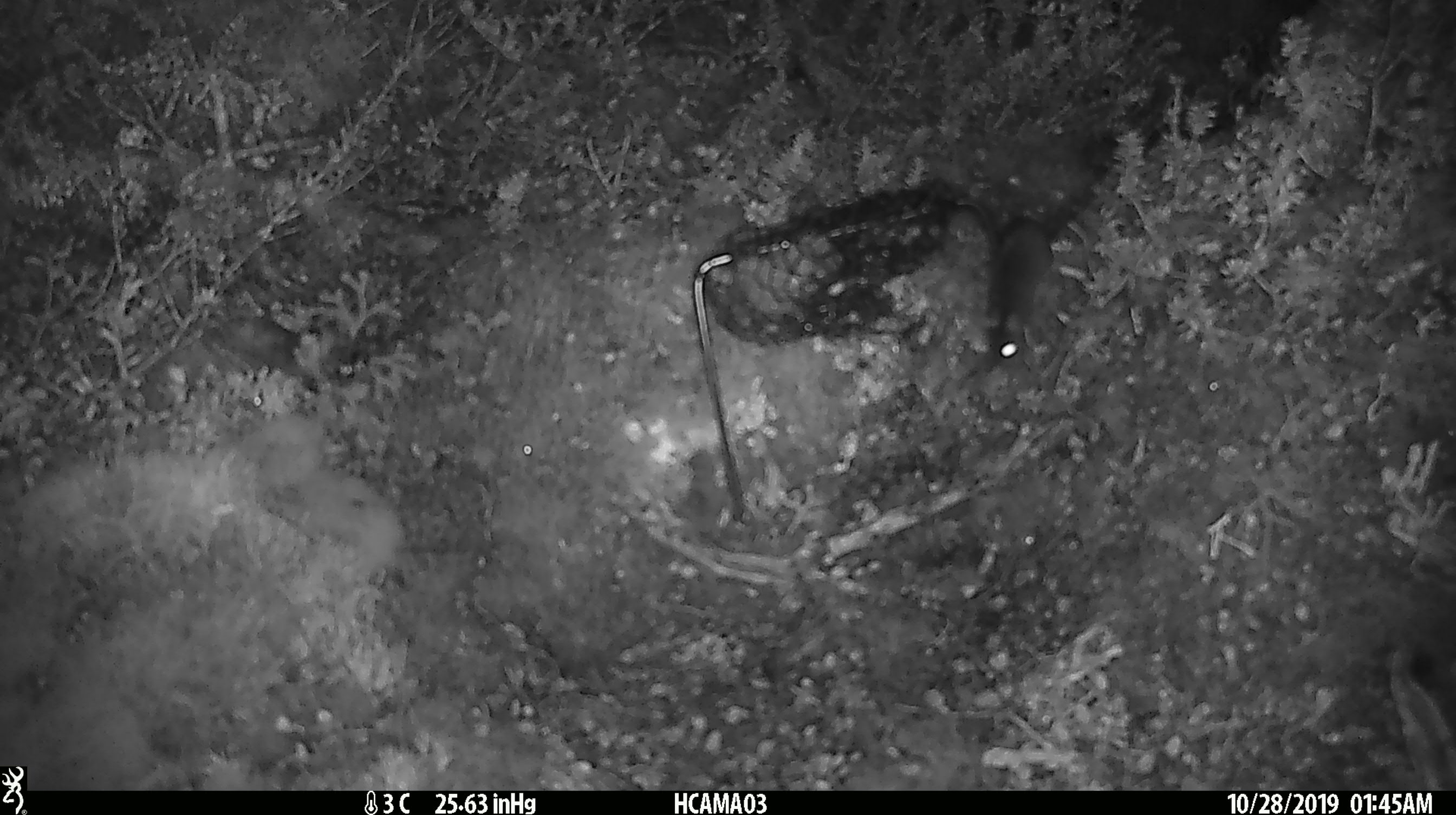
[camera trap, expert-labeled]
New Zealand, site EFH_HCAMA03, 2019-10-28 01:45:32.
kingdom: Animalia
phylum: Chordata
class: Mammalia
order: Rodentia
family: Muridae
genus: Mus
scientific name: Mus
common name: mouse